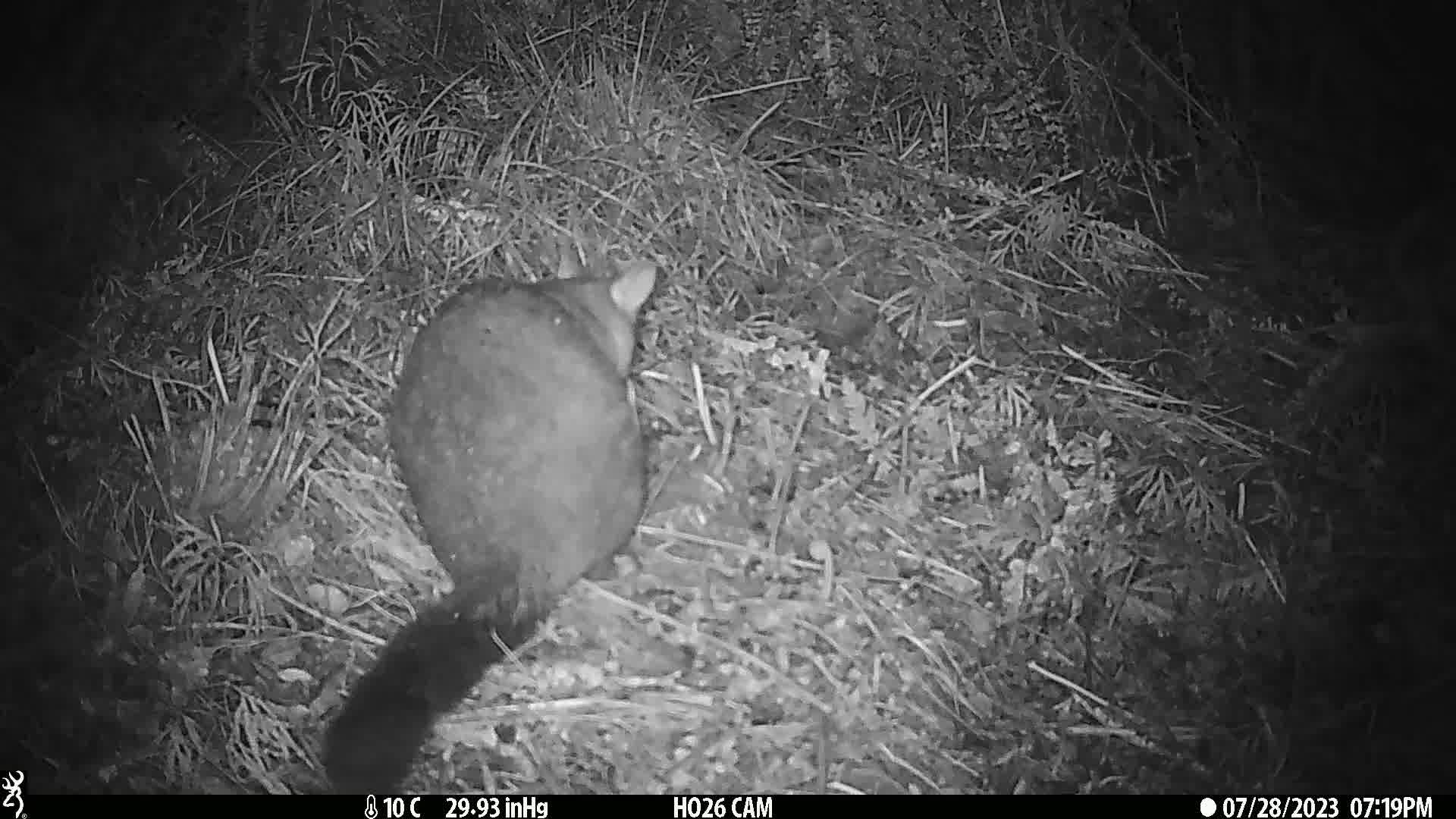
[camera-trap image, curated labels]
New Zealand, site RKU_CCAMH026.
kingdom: Animalia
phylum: Chordata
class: Mammalia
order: Diprotodontia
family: Phalangeridae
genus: Trichosurus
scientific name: Trichosurus vulpecula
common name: common brushtail possum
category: possum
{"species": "possum (common brushtail possum) (Trichosurus vulpecula)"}